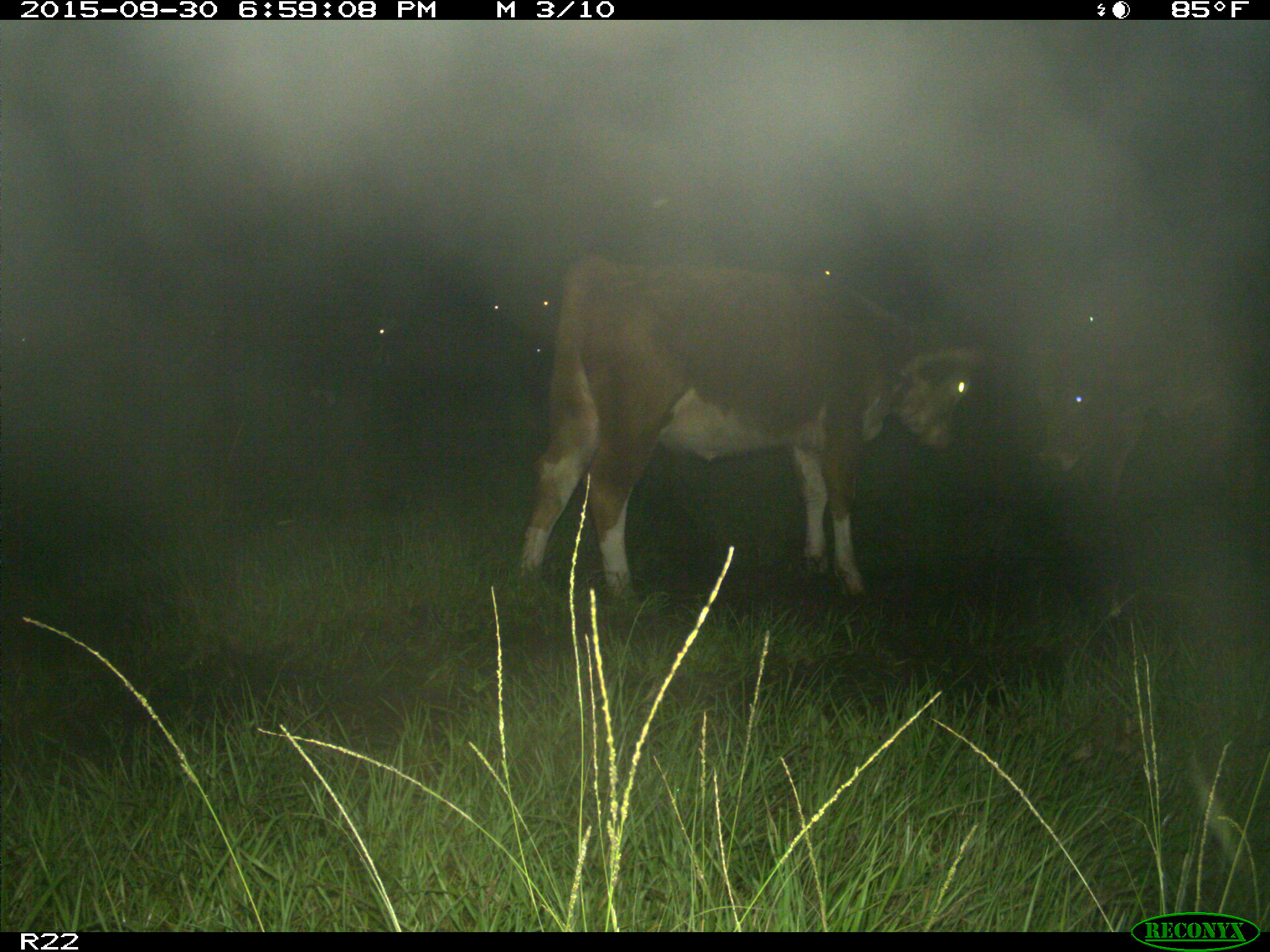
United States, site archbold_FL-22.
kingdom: Animalia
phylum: Chordata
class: Mammalia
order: Artiodactyla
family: Bovidae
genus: Bos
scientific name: Bos taurus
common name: domestic cow